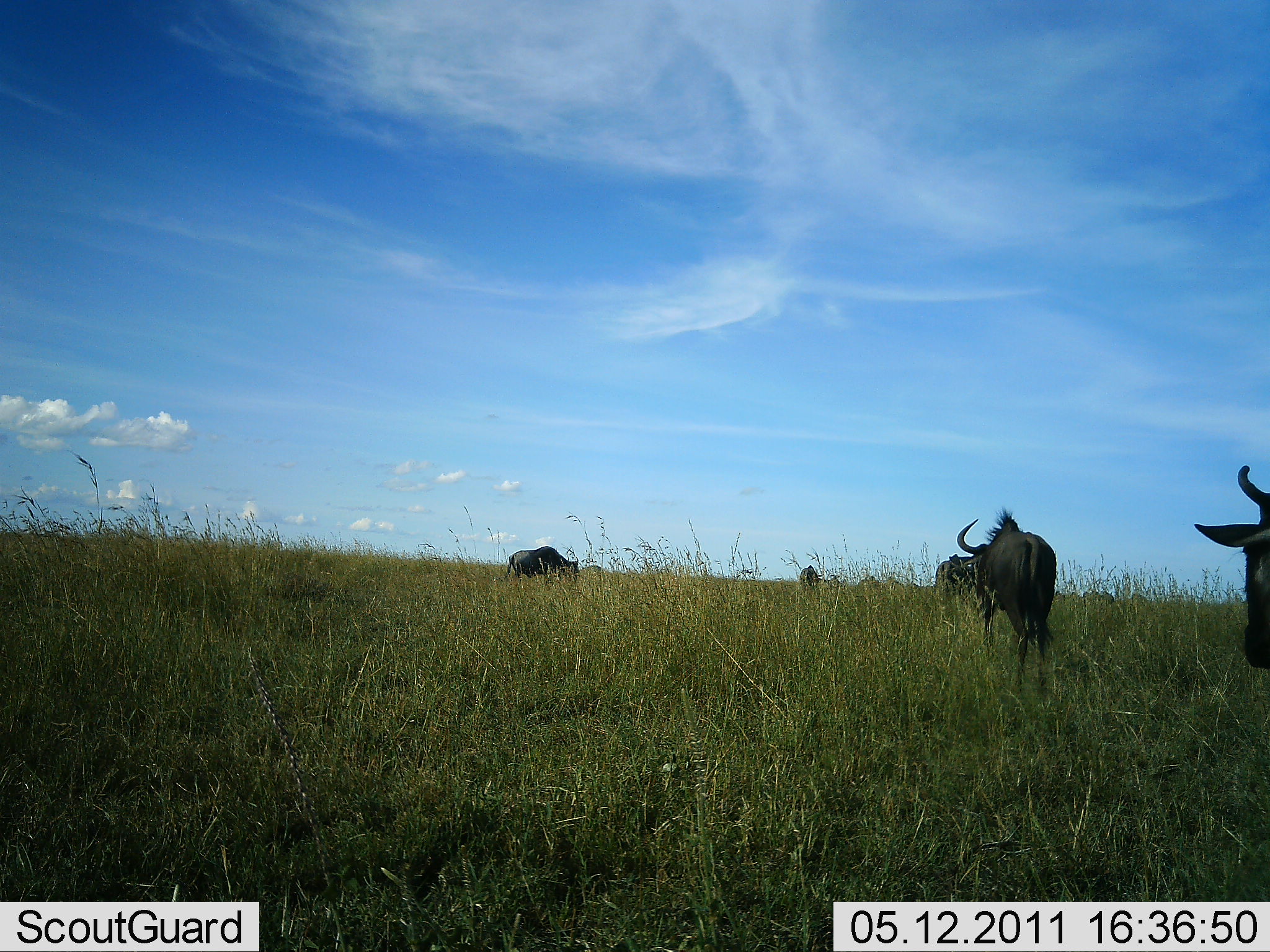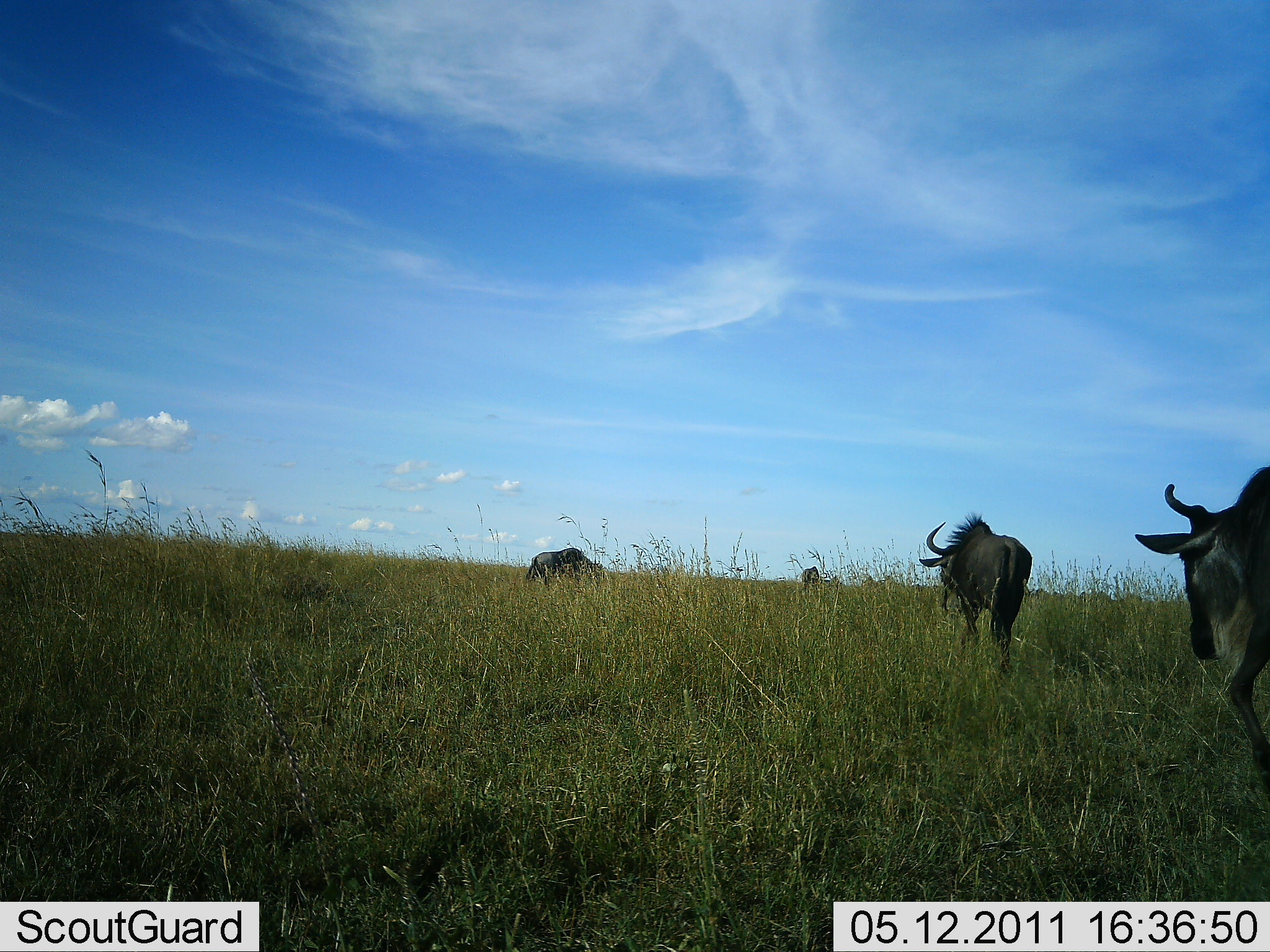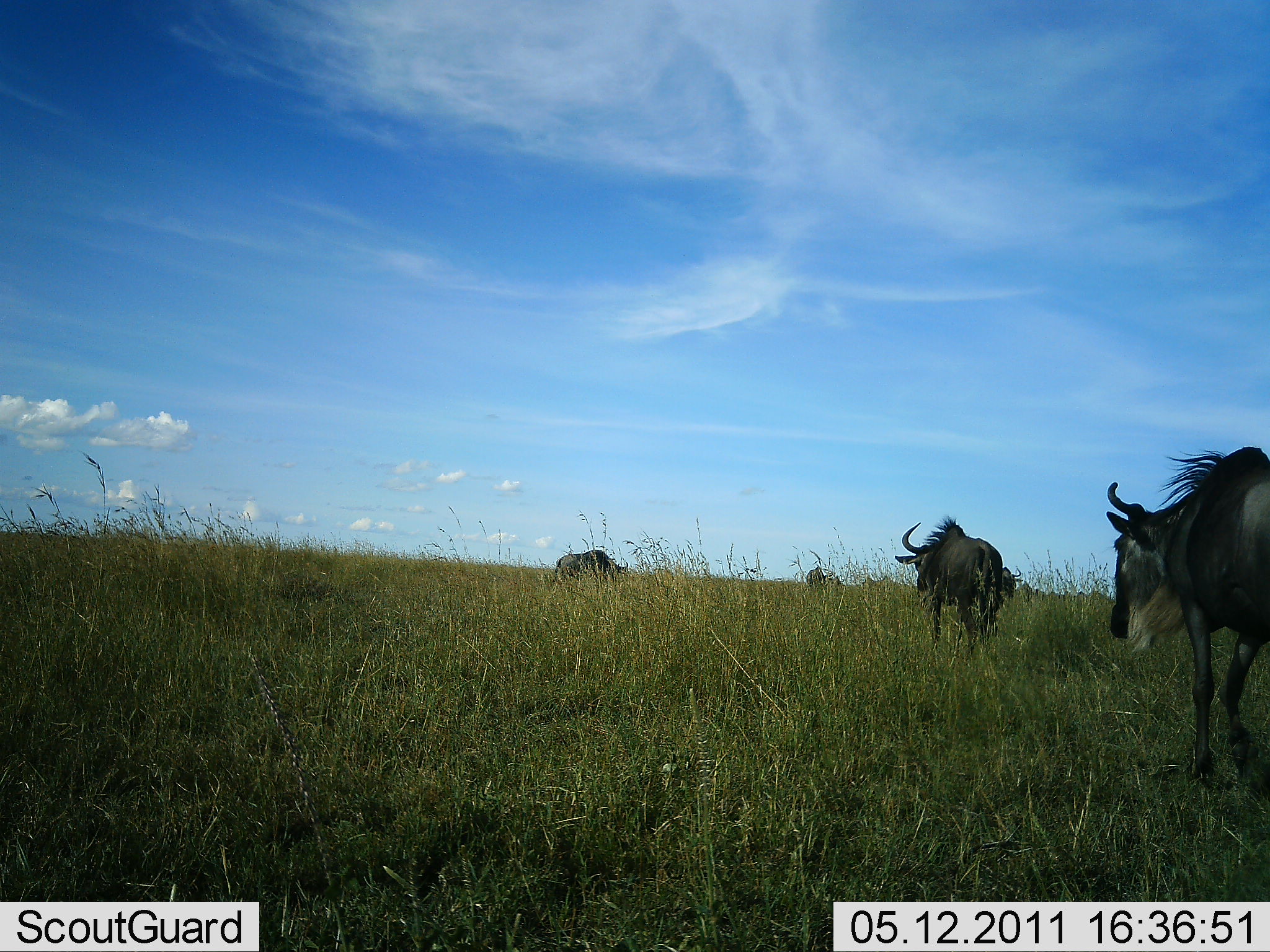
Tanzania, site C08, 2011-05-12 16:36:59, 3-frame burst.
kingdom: Animalia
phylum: Chordata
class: Mammalia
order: Artiodactyla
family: Bovidae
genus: Connochaetes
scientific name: Connochaetes taurinus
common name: blue wildebeest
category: wildebeest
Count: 4.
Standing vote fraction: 18%.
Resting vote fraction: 0%.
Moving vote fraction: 100%.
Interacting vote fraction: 0%.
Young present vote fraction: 0%.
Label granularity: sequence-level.